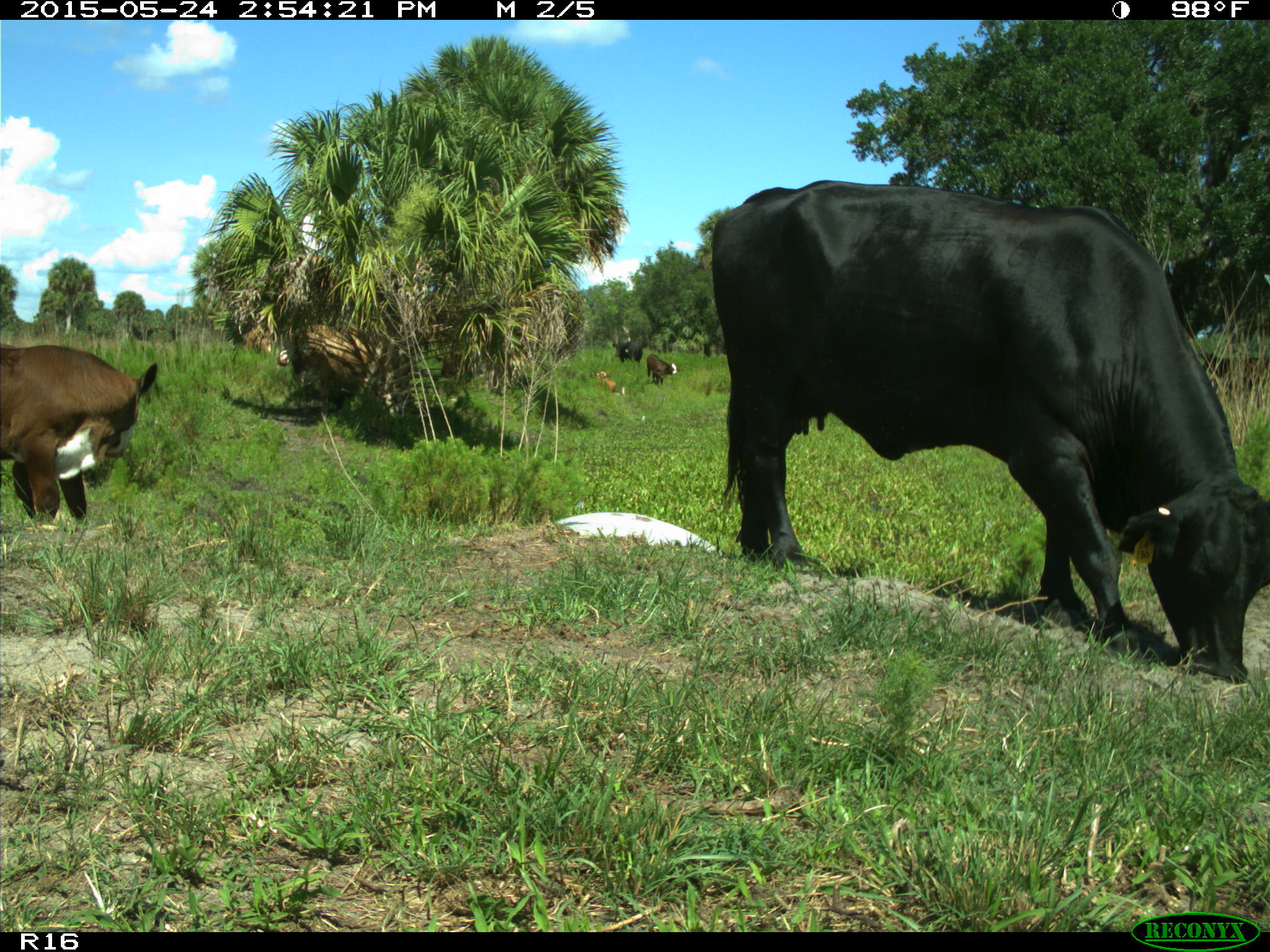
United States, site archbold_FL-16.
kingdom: Animalia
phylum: Chordata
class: Mammalia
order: Artiodactyla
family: Bovidae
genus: Bos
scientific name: Bos taurus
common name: domestic cow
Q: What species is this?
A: Bos taurus (domestic cow).